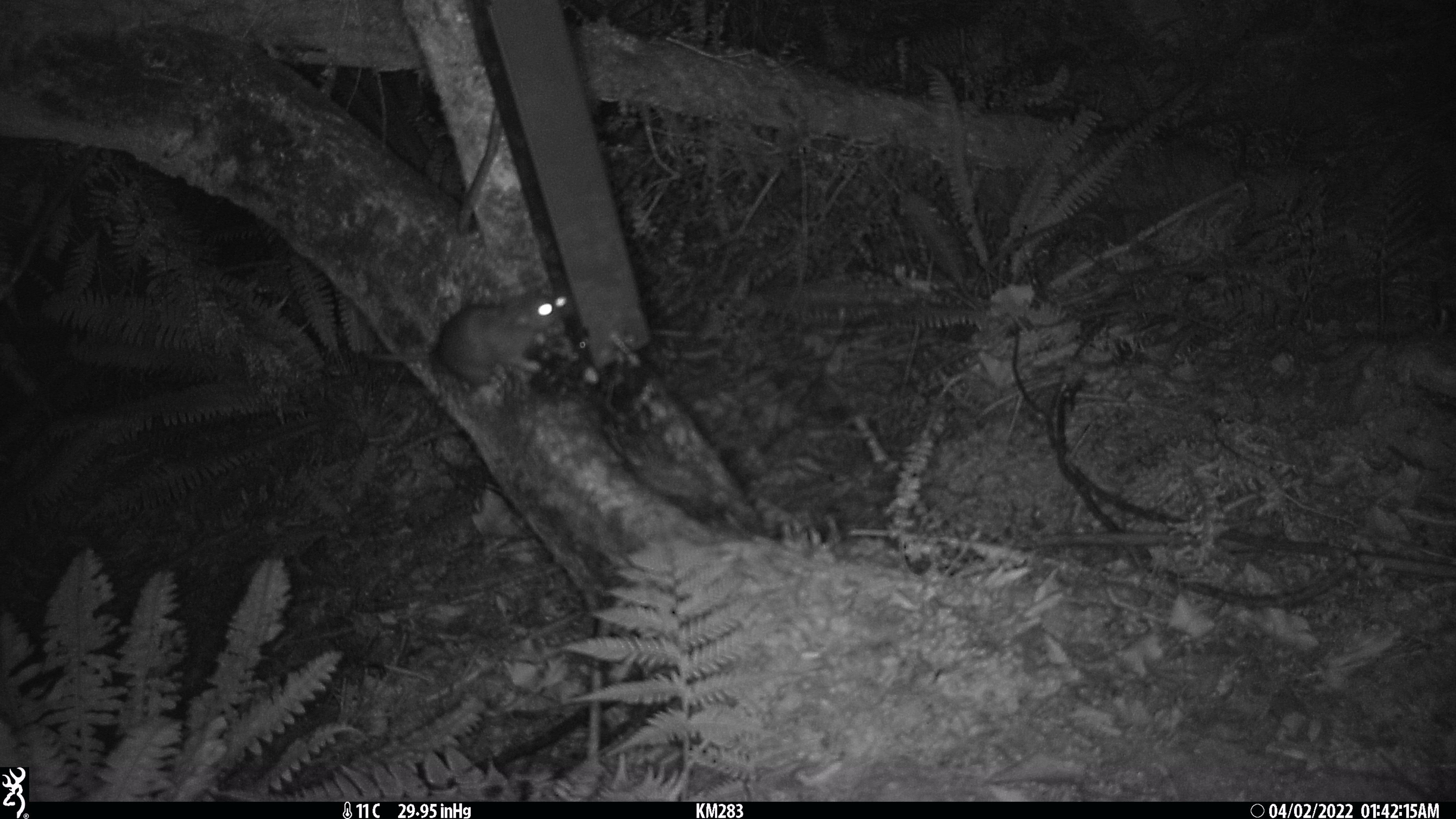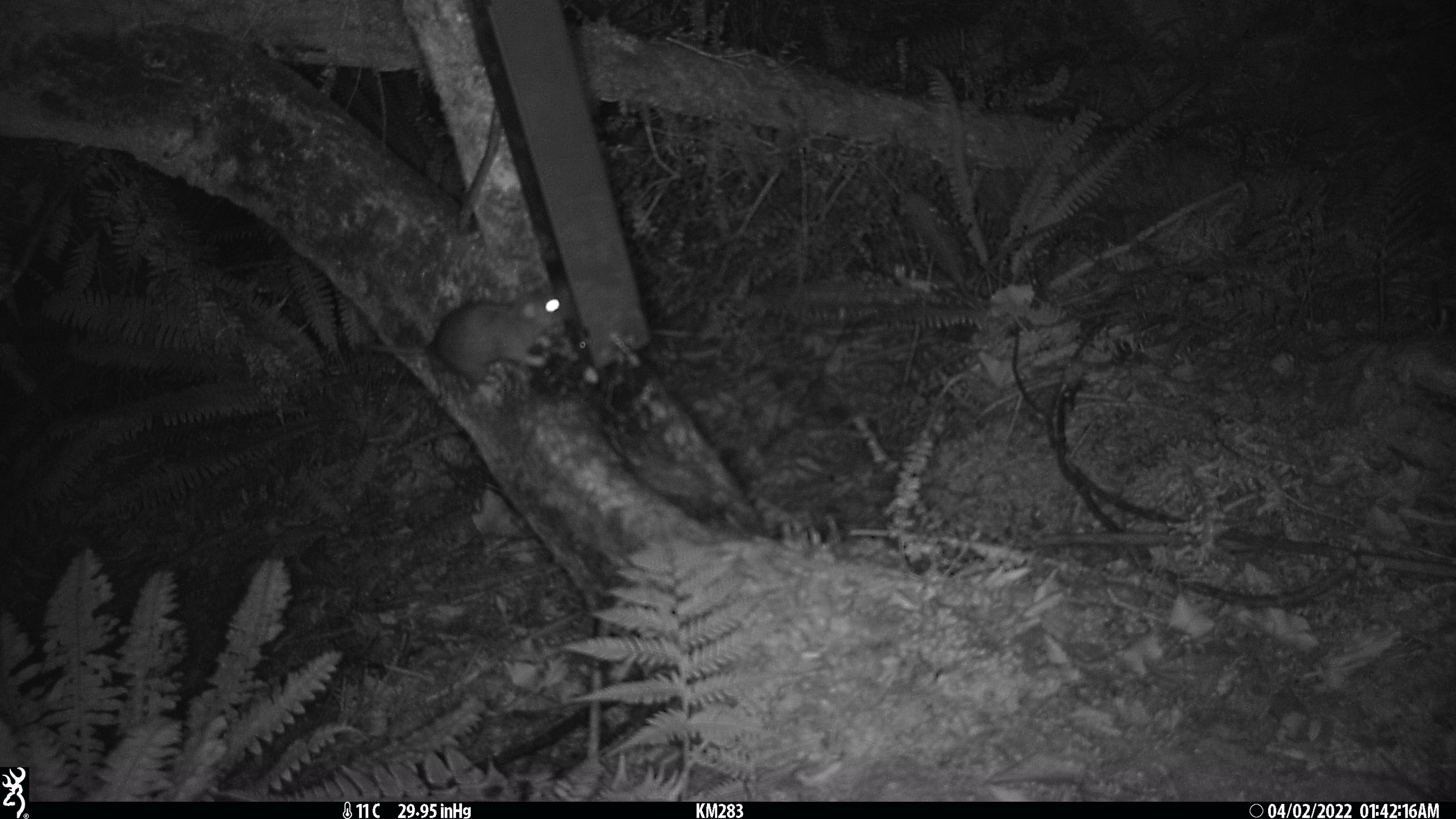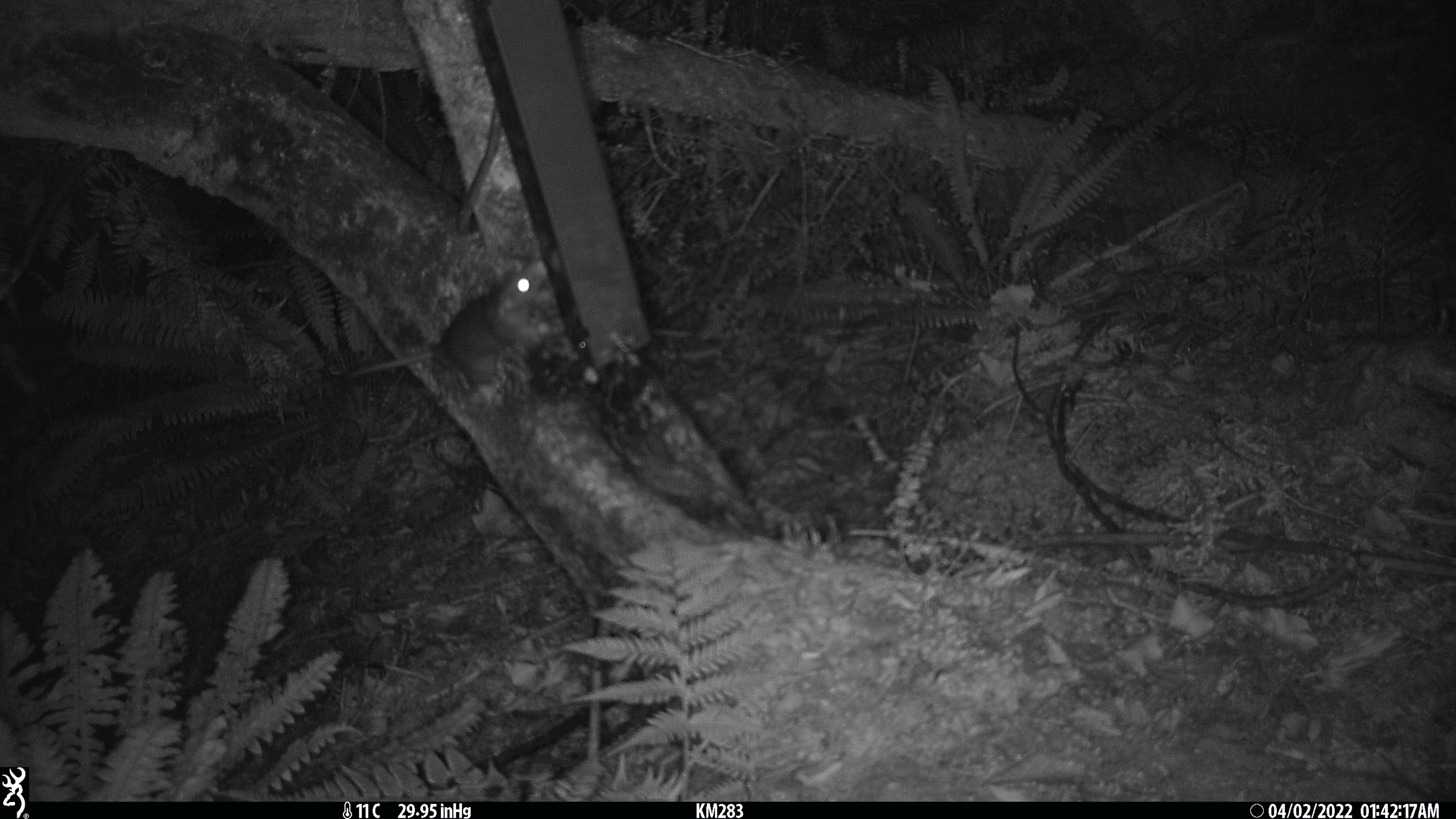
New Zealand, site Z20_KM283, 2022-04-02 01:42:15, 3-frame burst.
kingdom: Animalia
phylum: Chordata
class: Mammalia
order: Rodentia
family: Muridae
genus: Rattus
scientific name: Rattus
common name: rat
Rat (Rattus).